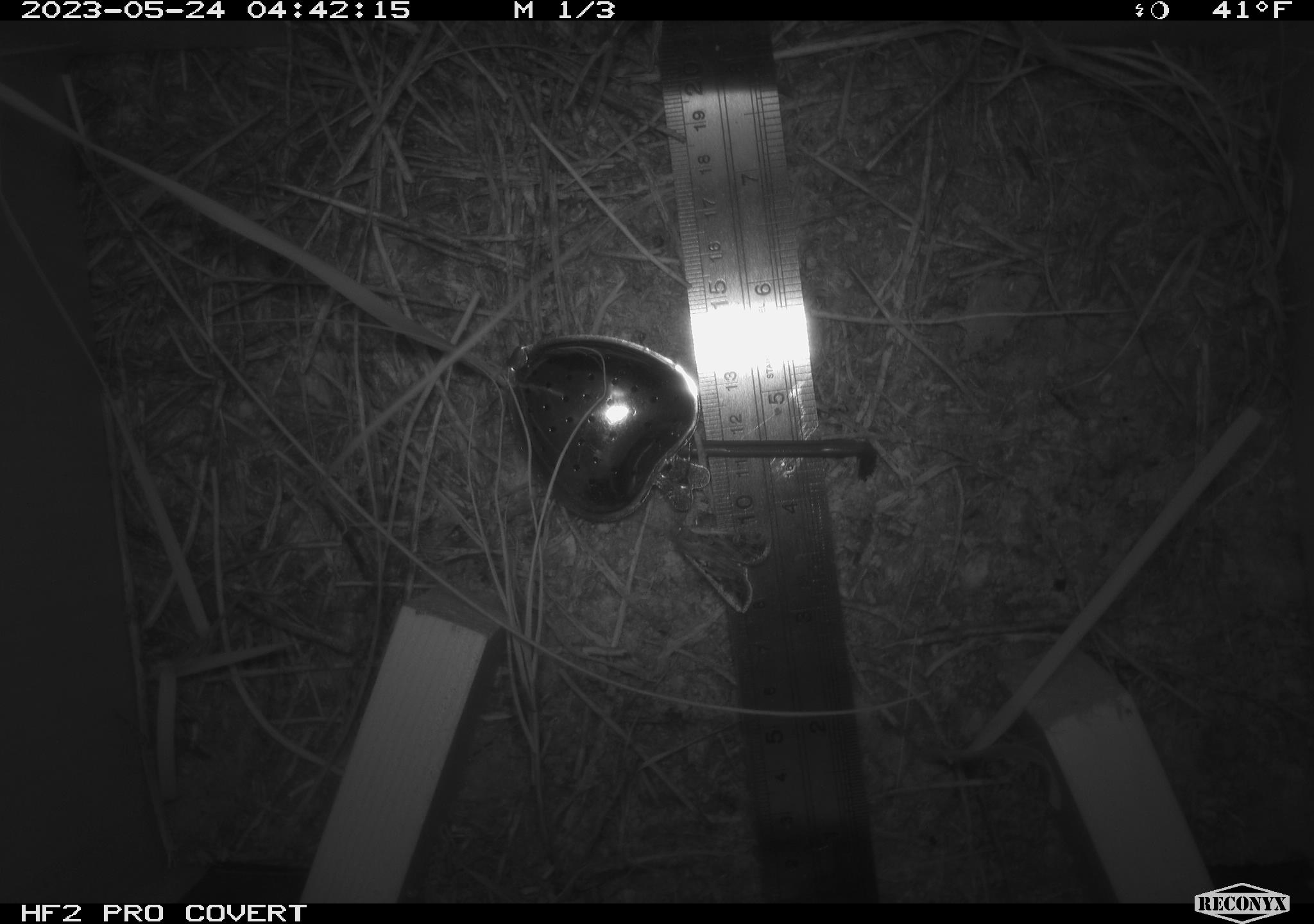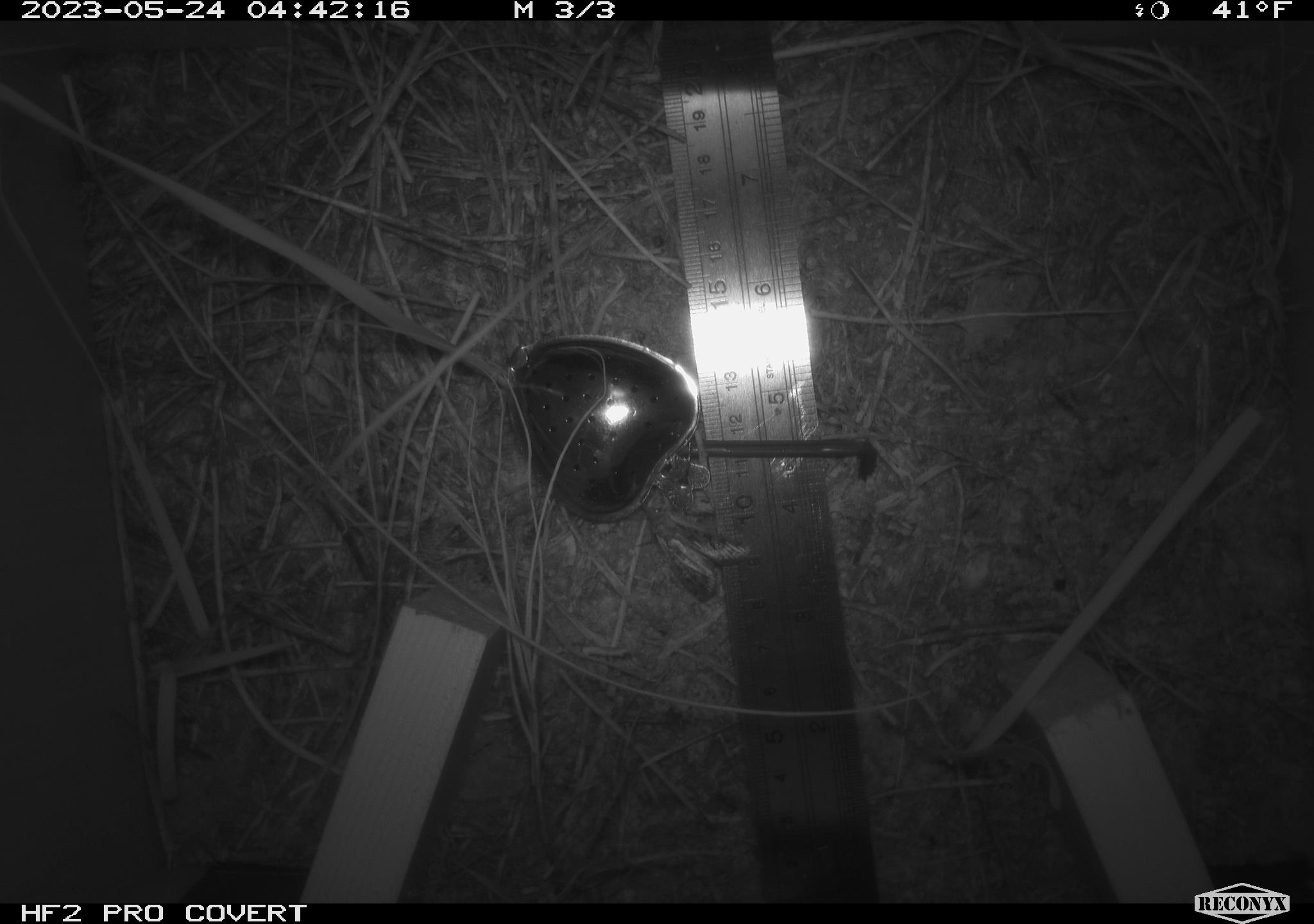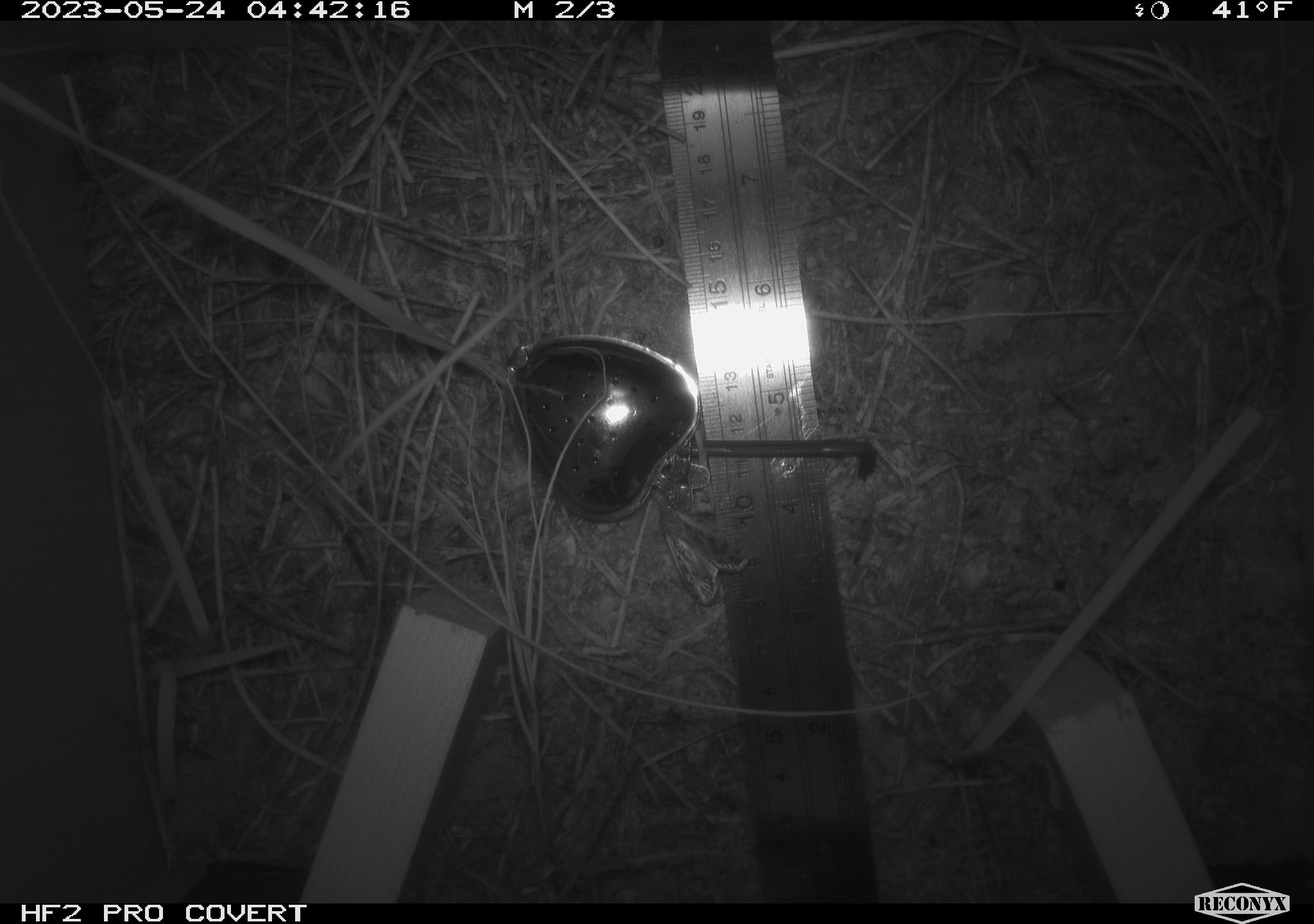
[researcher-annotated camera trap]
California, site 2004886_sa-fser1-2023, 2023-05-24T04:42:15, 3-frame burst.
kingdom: Animalia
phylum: Arthropoda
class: Insecta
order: Lepidoptera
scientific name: Lepidoptera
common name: butterflies and moths